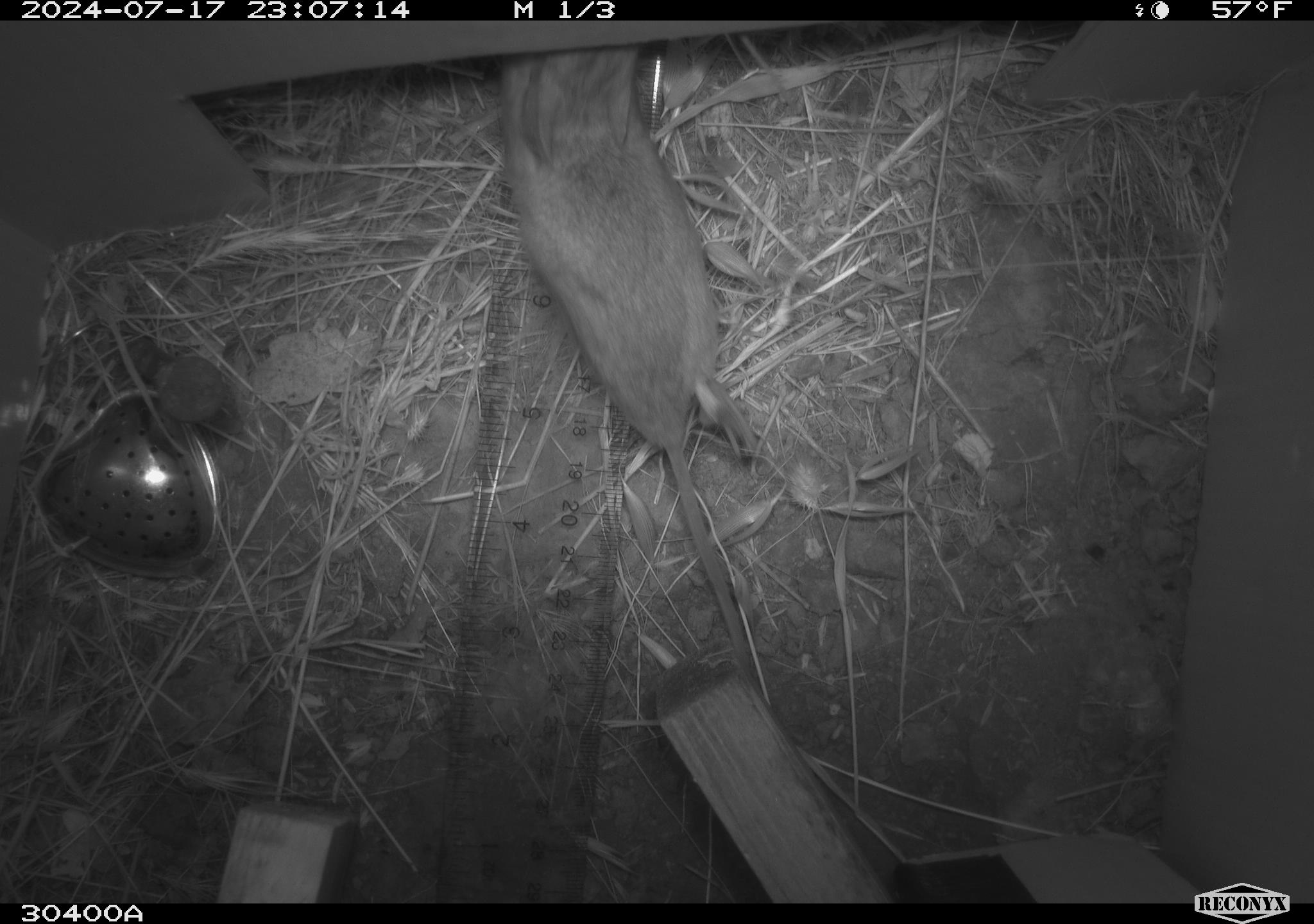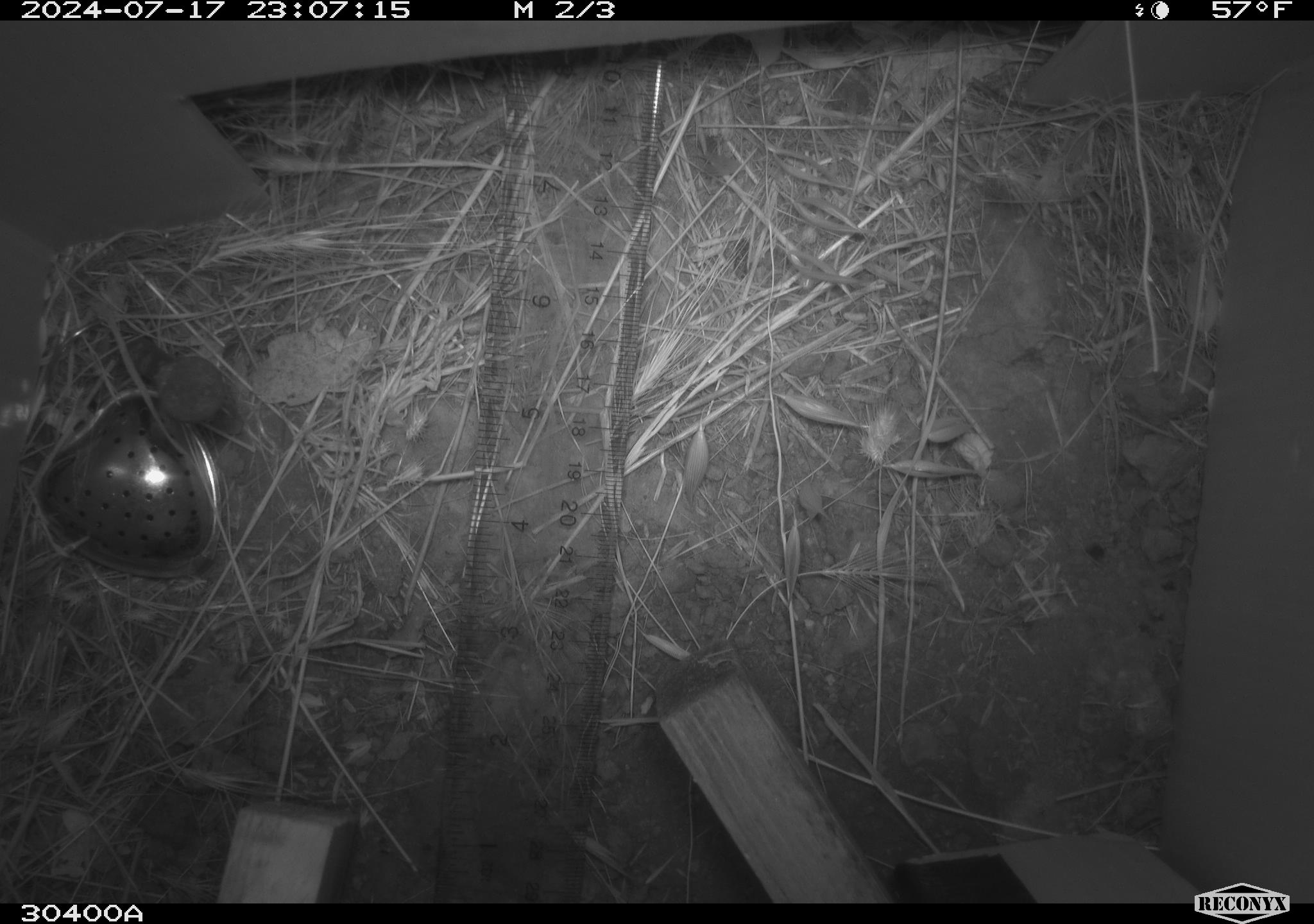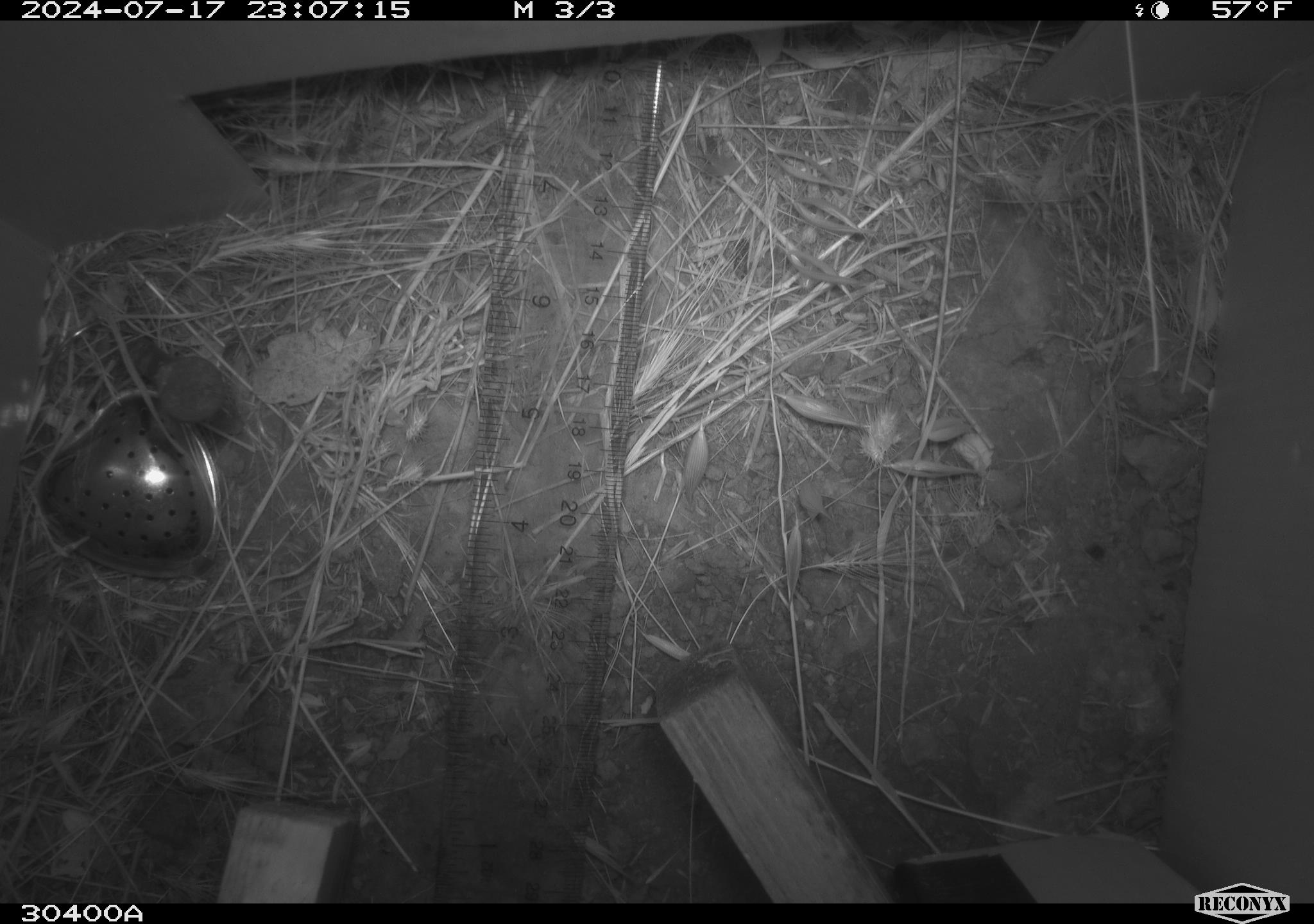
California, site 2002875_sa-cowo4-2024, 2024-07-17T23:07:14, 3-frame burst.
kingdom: Animalia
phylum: Chordata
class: Mammalia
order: Rodentia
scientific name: Rodentia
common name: rodent